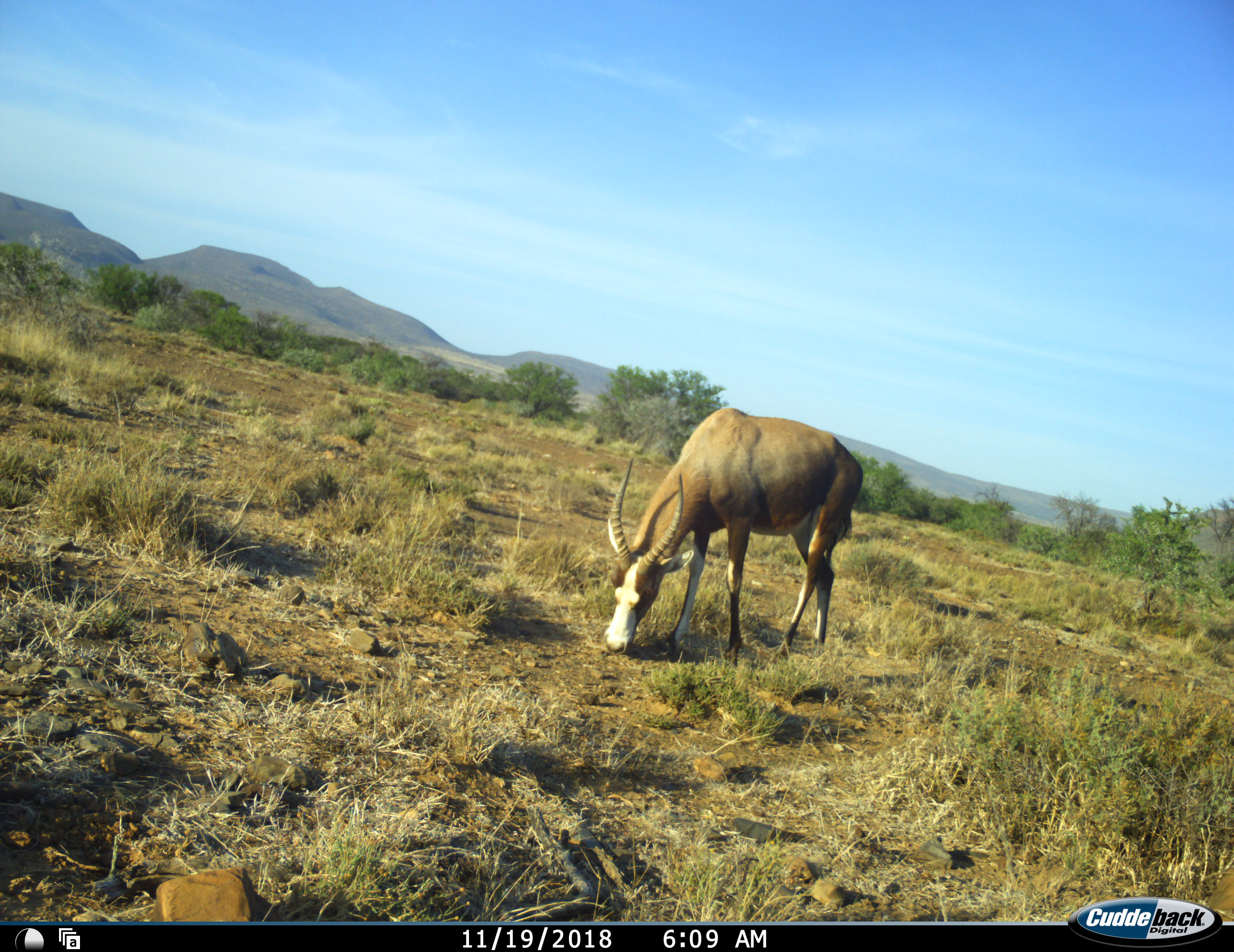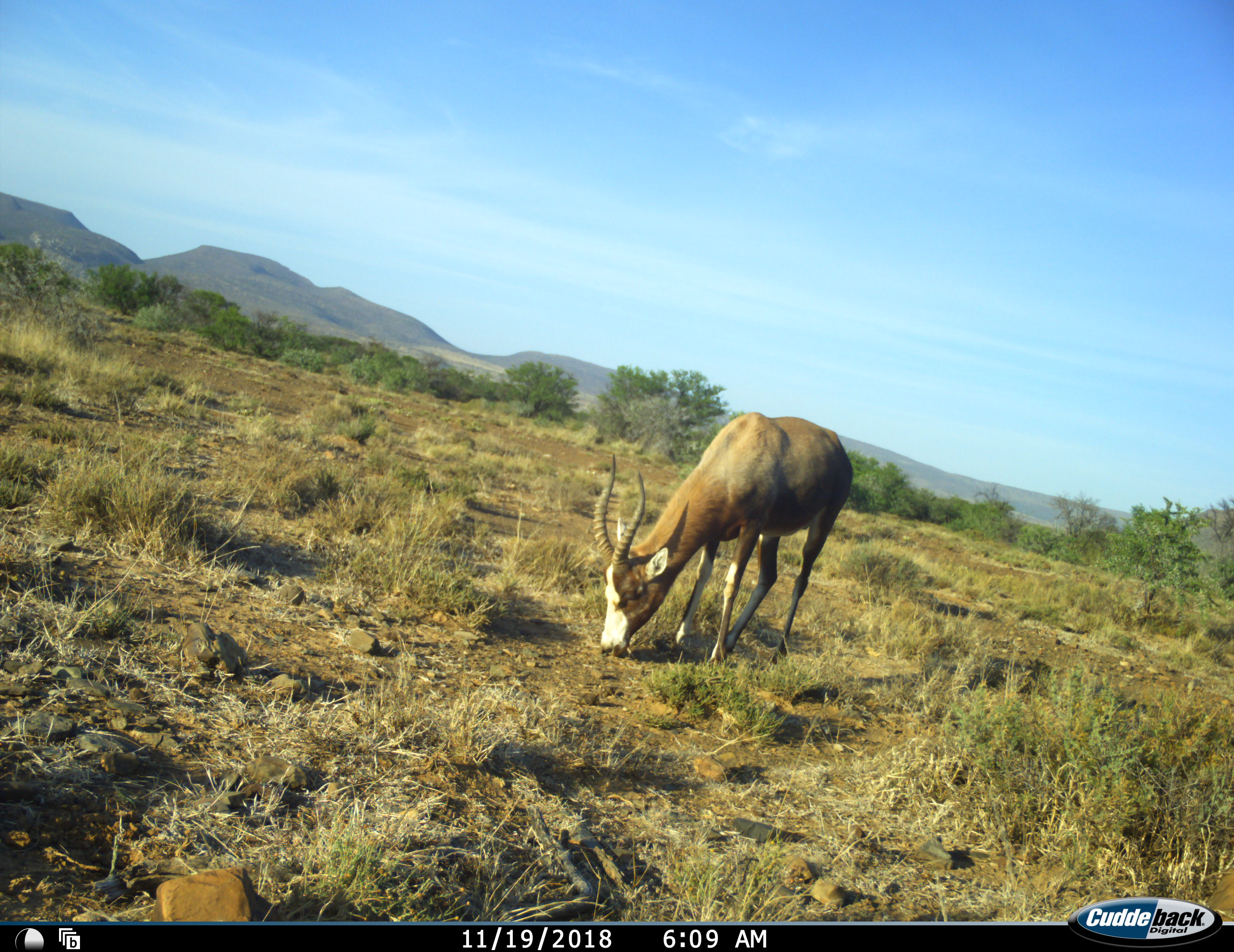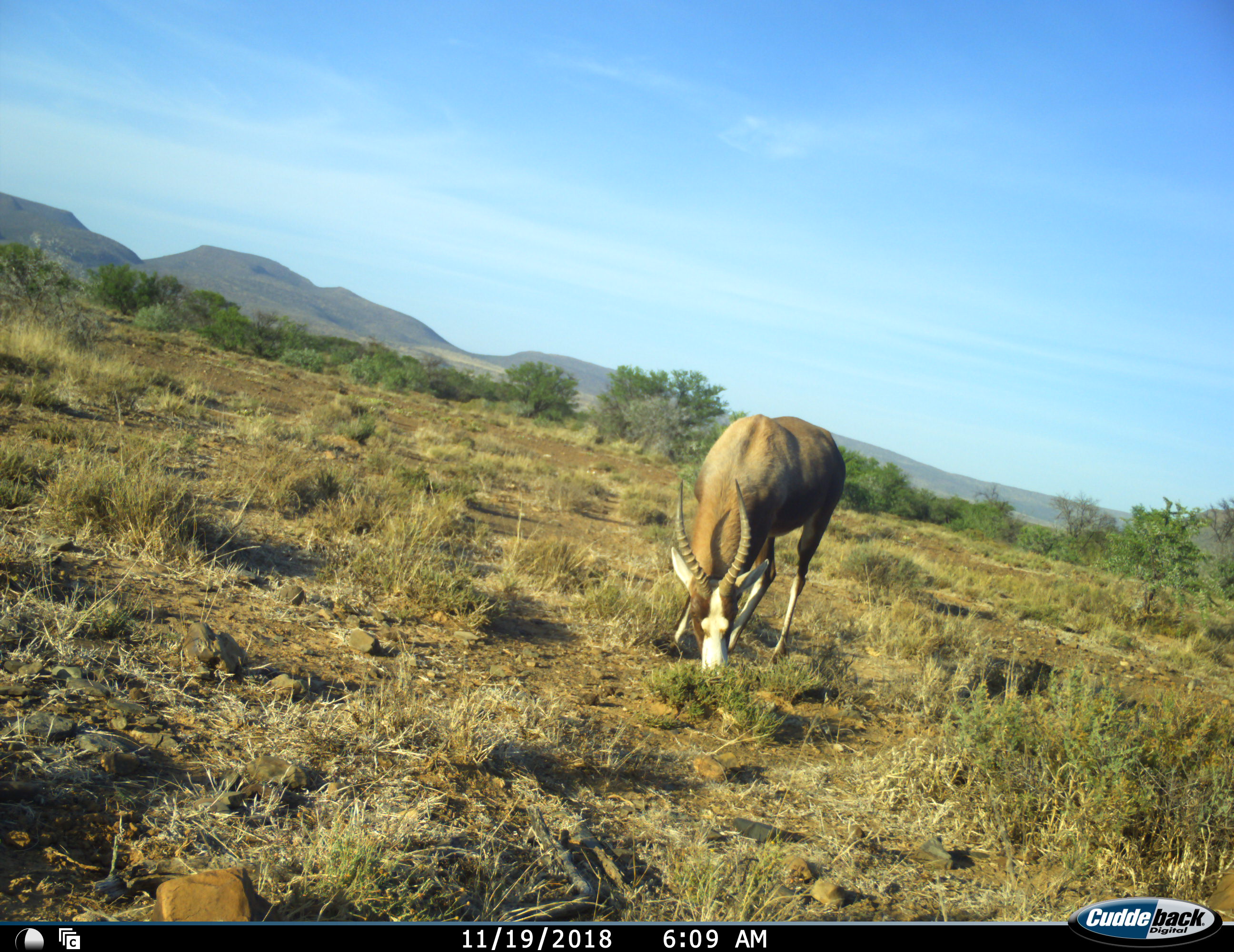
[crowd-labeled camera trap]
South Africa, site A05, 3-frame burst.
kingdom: Animalia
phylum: Chordata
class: Mammalia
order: Artiodactyla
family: Bovidae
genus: Damaliscus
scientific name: Damaliscus pygargus phillipsi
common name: blesbok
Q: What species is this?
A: Blesbok (Damaliscus pygargus phillipsi).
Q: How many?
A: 1.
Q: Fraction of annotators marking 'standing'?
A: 20%.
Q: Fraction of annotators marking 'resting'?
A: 0%.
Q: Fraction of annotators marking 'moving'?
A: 0%.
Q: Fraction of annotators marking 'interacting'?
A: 0%.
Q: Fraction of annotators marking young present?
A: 0%.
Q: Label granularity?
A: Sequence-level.